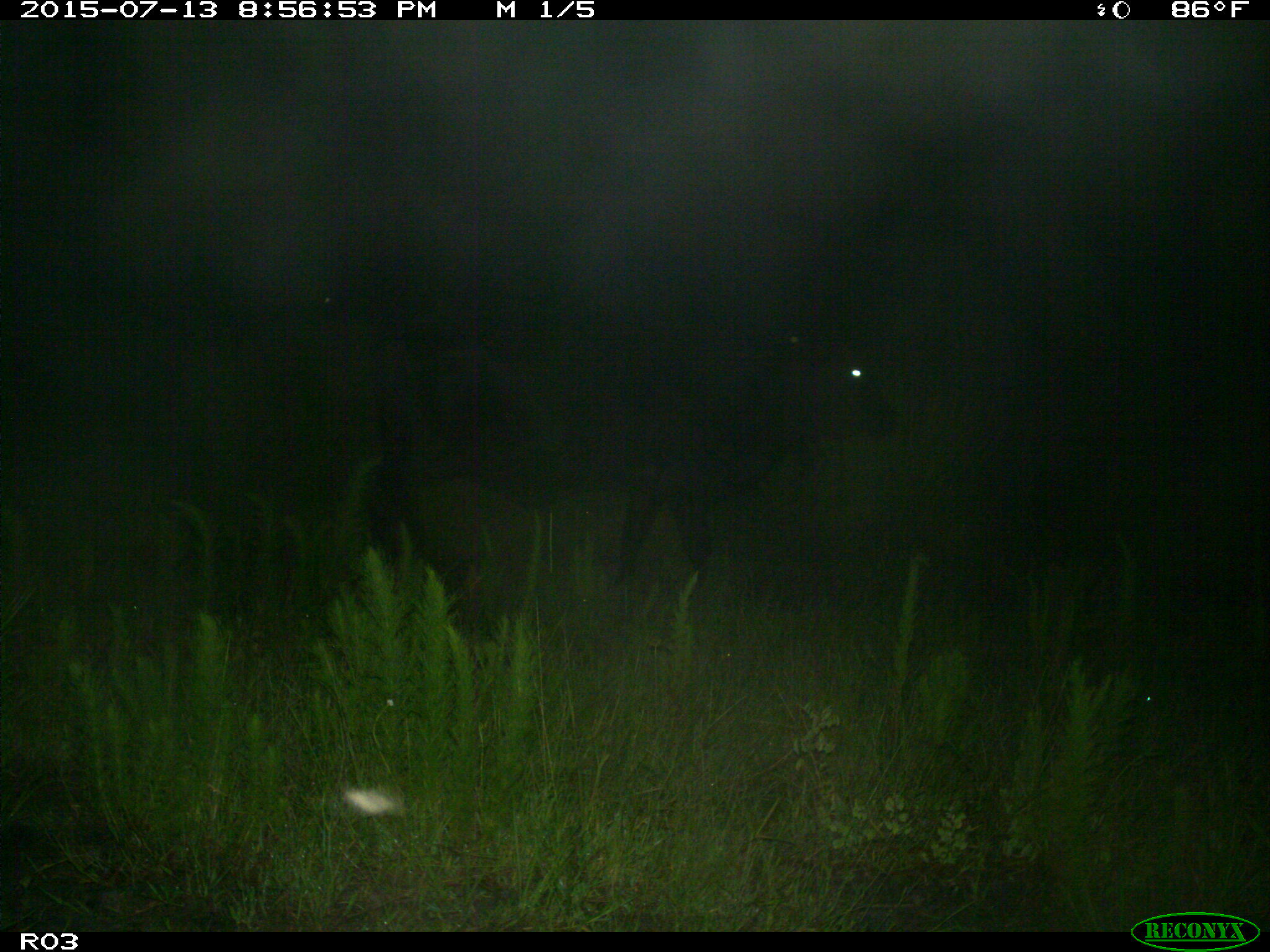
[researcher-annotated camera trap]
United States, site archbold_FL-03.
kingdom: Animalia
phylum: Chordata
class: Mammalia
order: Artiodactyla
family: Bovidae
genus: Bos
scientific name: Bos taurus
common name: domestic cow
Bos taurus (domestic cow).